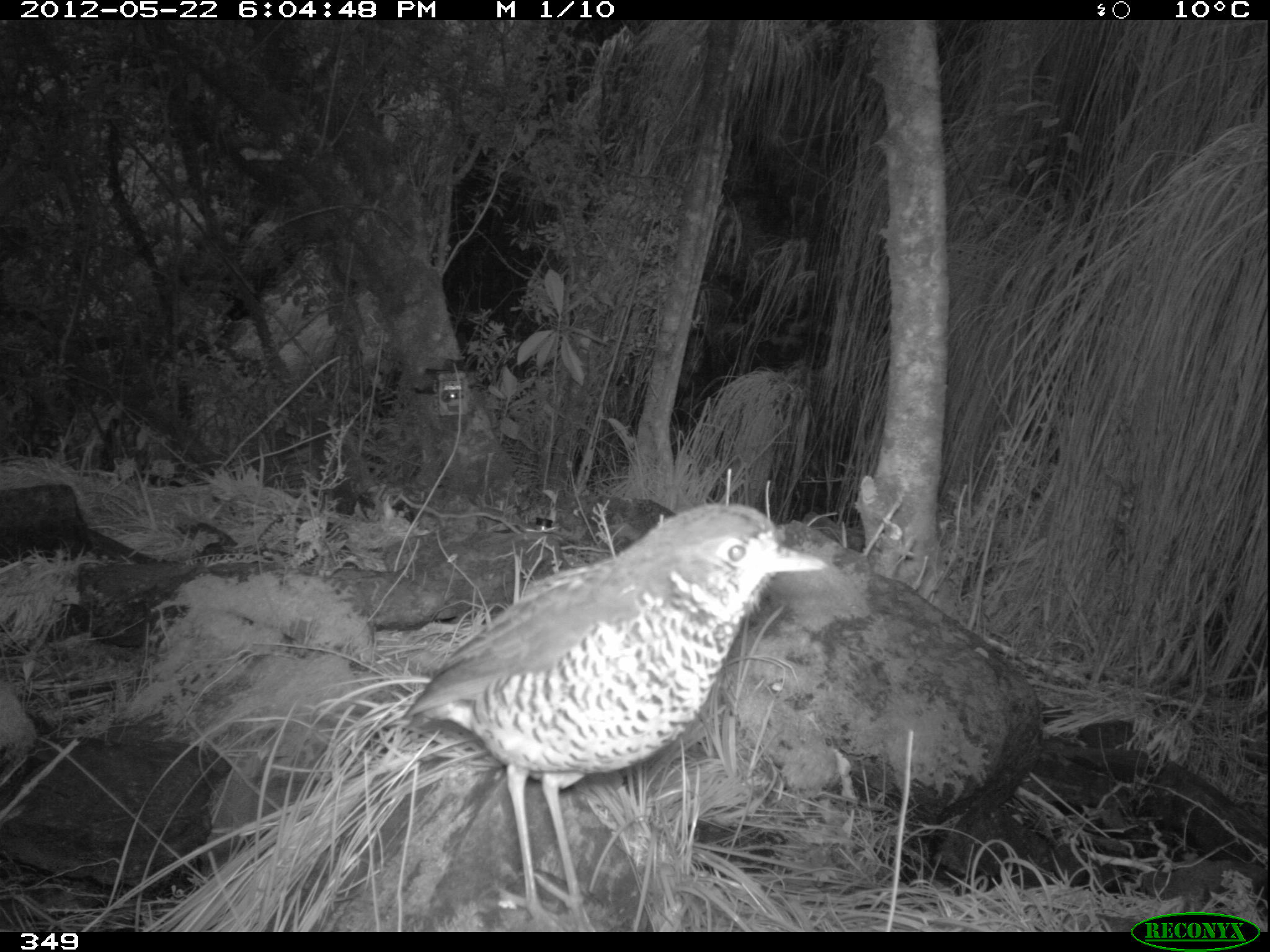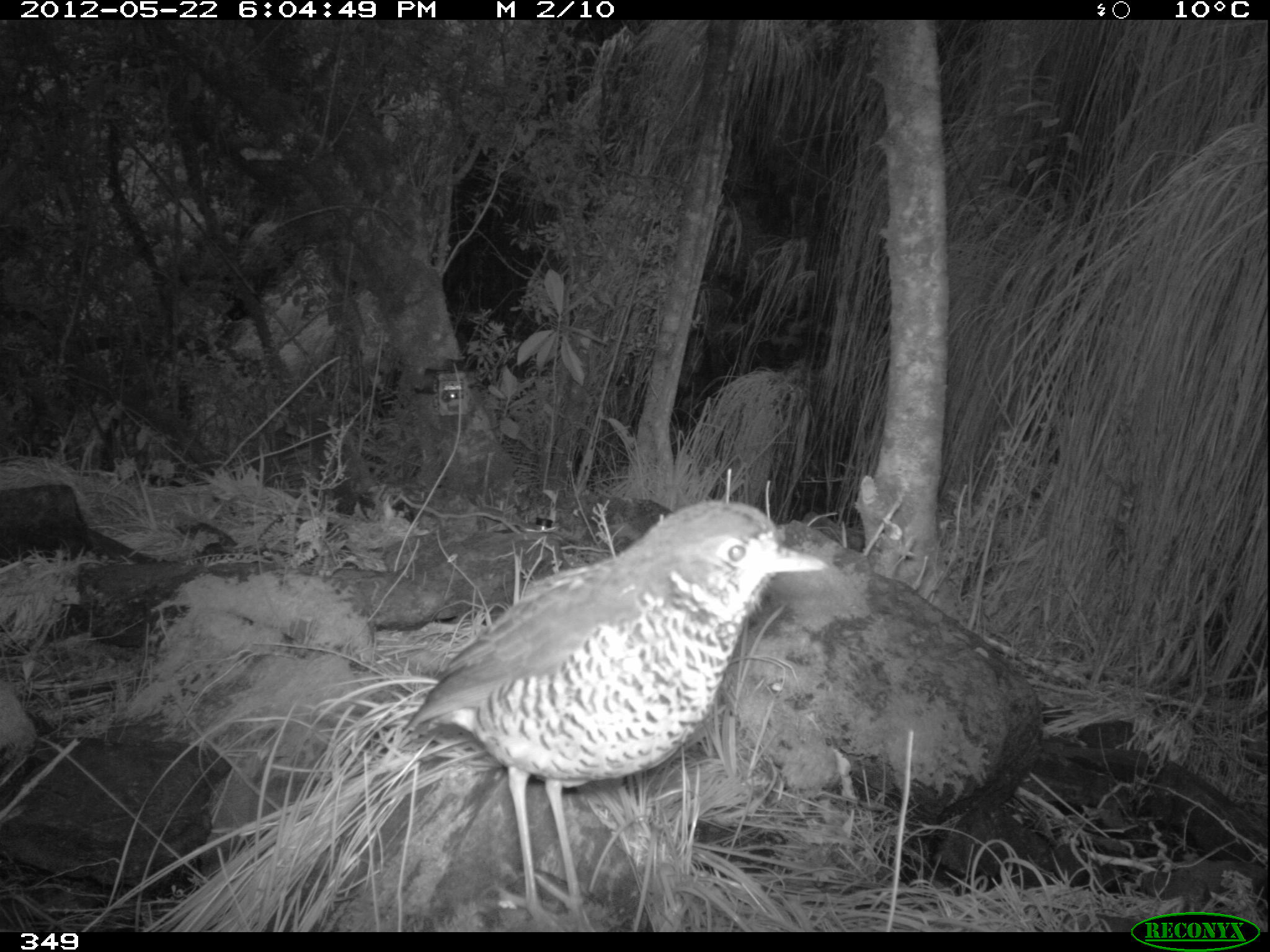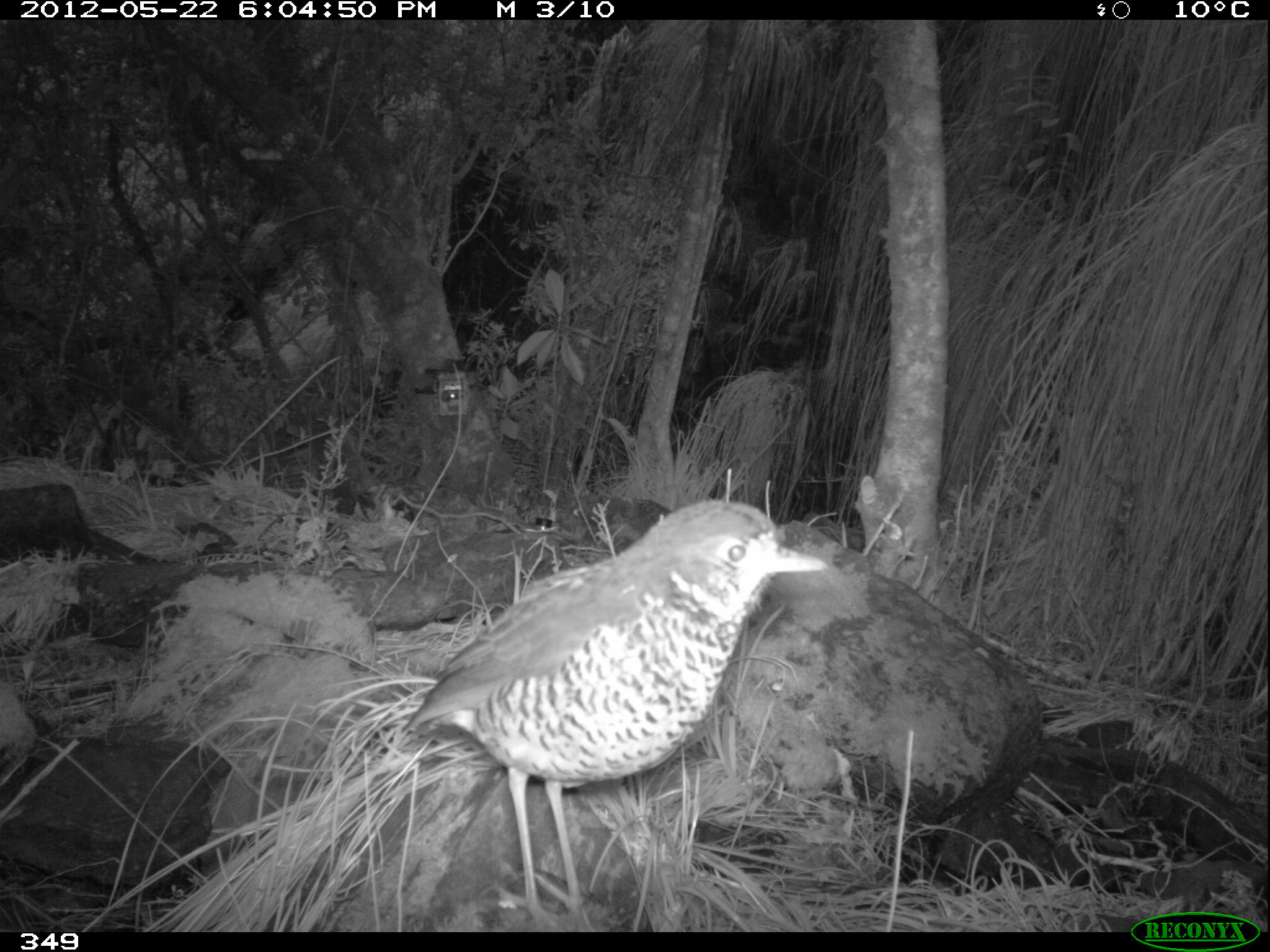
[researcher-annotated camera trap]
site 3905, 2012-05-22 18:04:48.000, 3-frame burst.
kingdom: Animalia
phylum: Chordata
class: Aves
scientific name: Aves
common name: bird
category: unknown bird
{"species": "unknown bird (bird) (Aves)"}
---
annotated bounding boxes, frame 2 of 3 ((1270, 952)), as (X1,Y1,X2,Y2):
unknown bird: (408,493,831,931)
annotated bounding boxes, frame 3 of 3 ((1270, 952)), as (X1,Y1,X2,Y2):
unknown bird: (398,499,830,932)